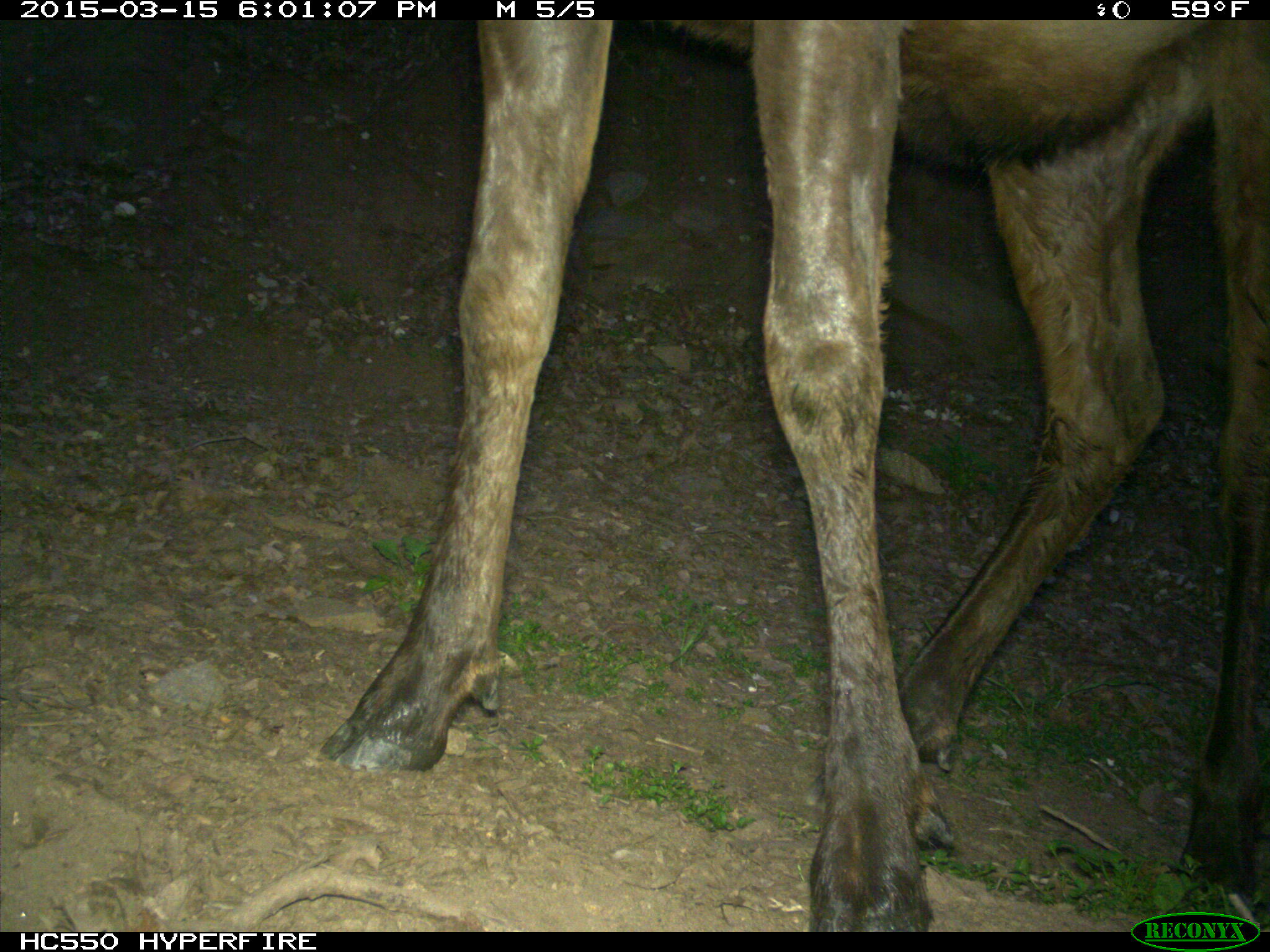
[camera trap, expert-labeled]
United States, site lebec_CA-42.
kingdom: Animalia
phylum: Chordata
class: Mammalia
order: Artiodactyla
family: Cervidae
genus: Cervus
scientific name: Cervus canadensis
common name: elk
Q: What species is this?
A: Cervus canadensis (elk).